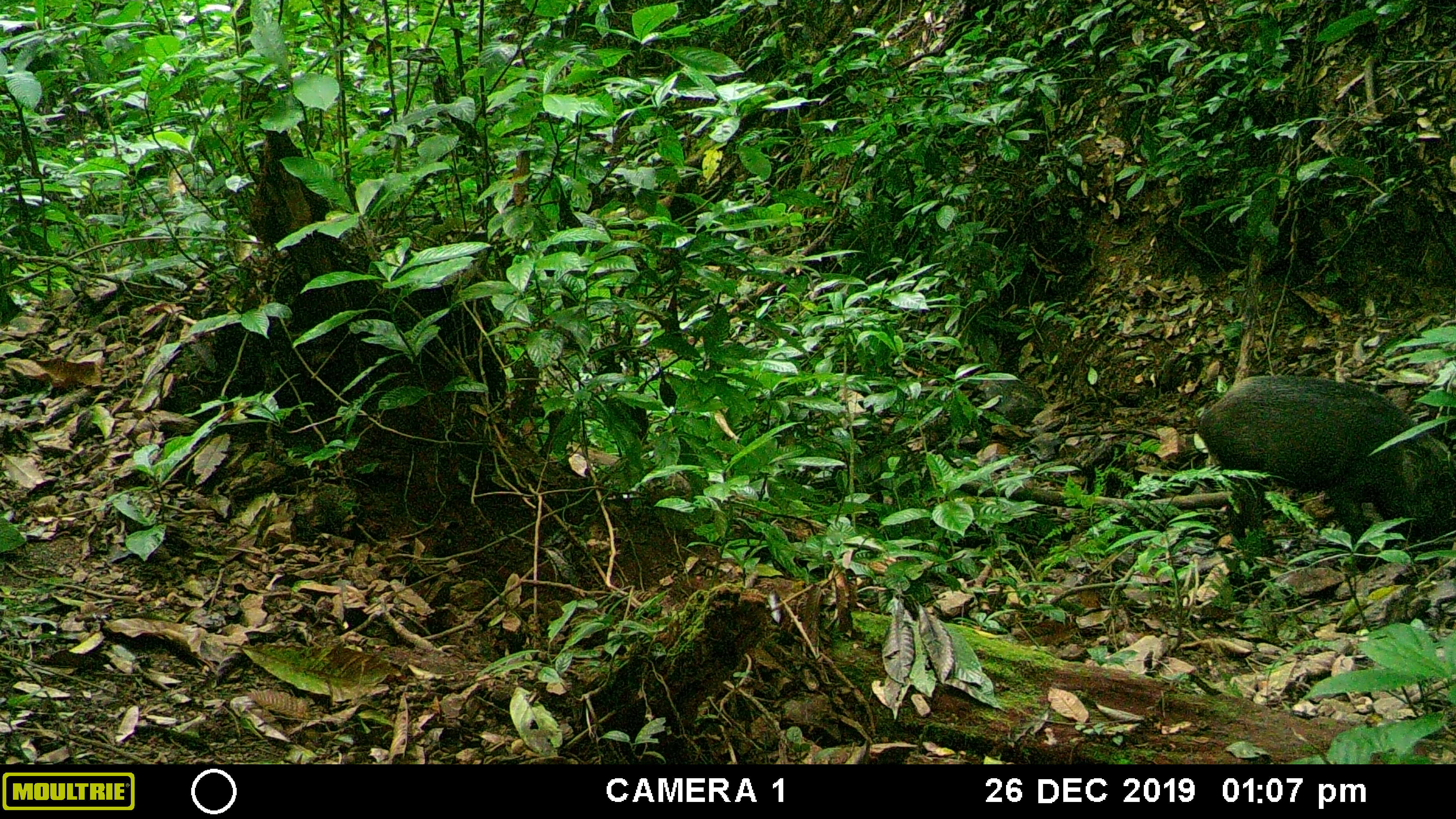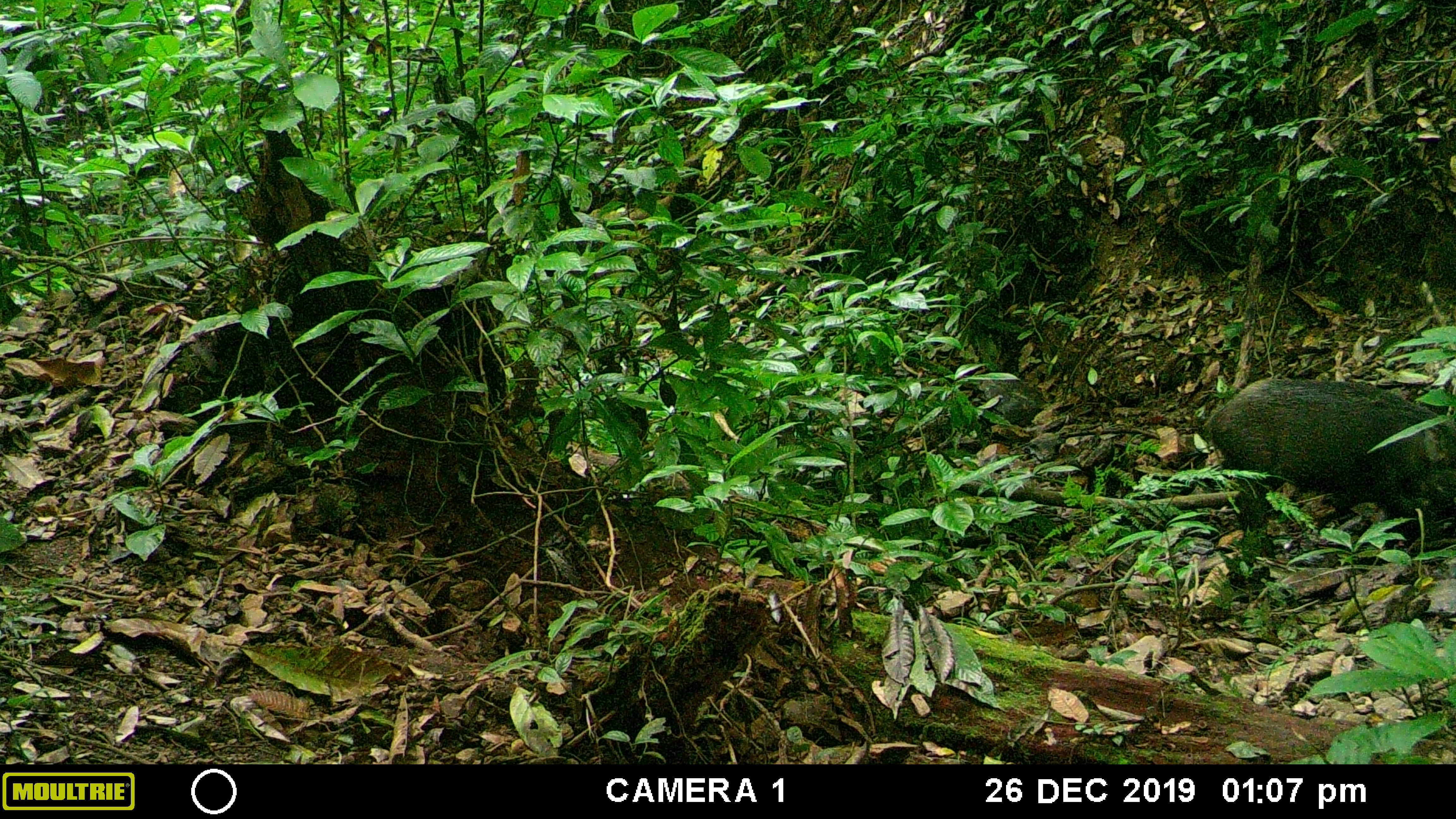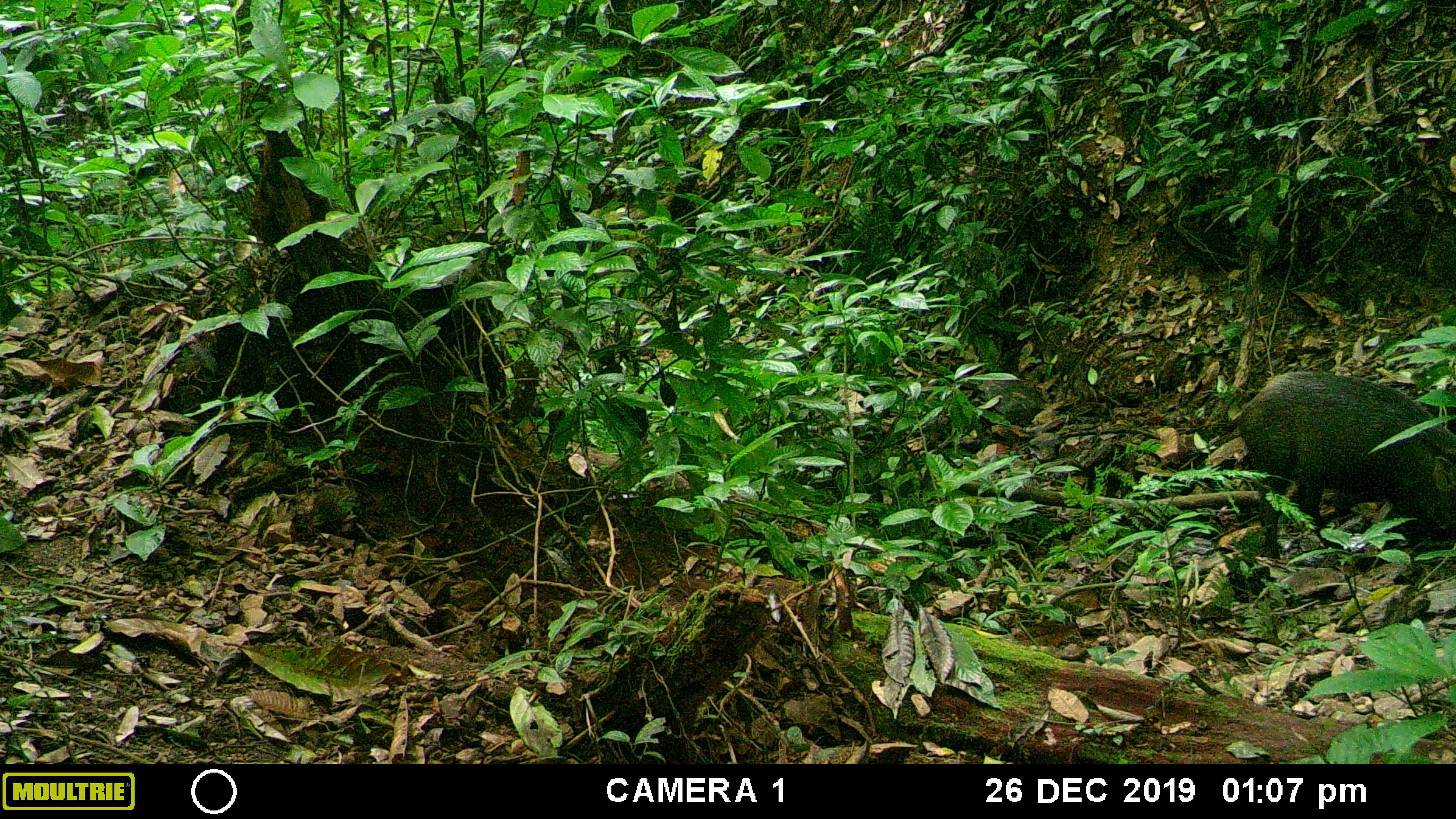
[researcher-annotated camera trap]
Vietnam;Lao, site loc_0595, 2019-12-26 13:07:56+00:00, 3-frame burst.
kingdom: Animalia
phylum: Chordata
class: Mammalia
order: Artiodactyla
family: Suidae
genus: Sus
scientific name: Sus scrofa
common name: eurasian wild pig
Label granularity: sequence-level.